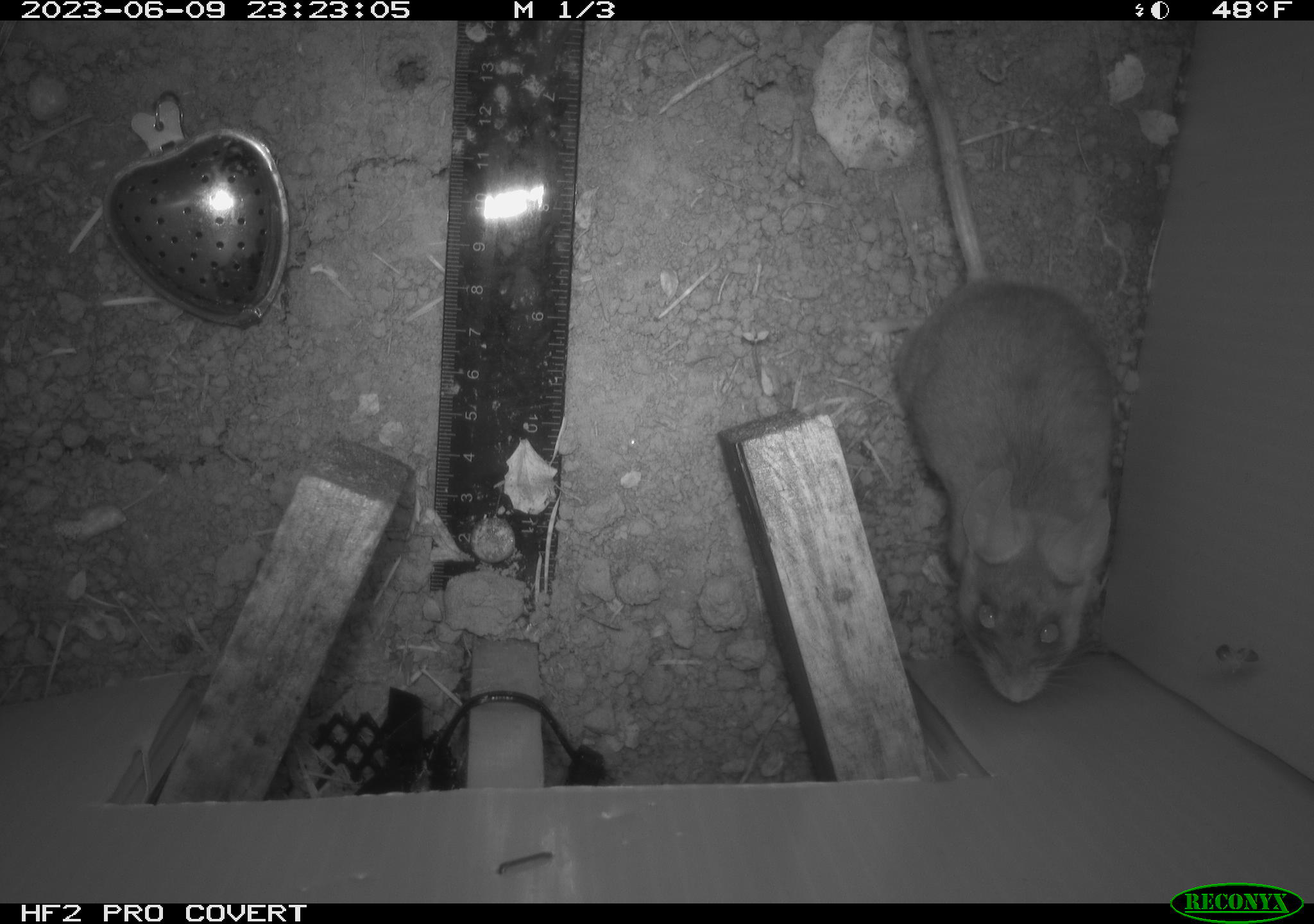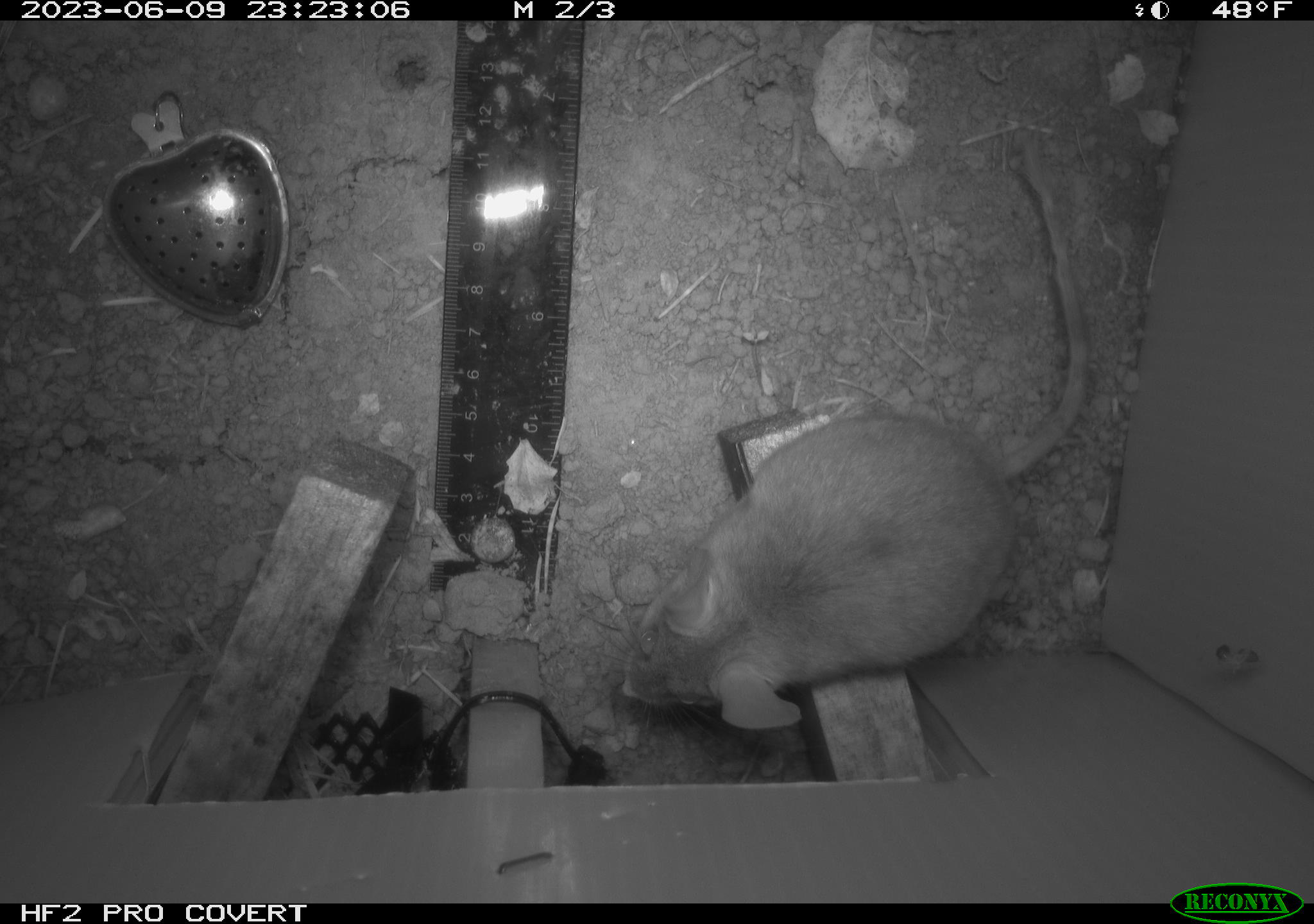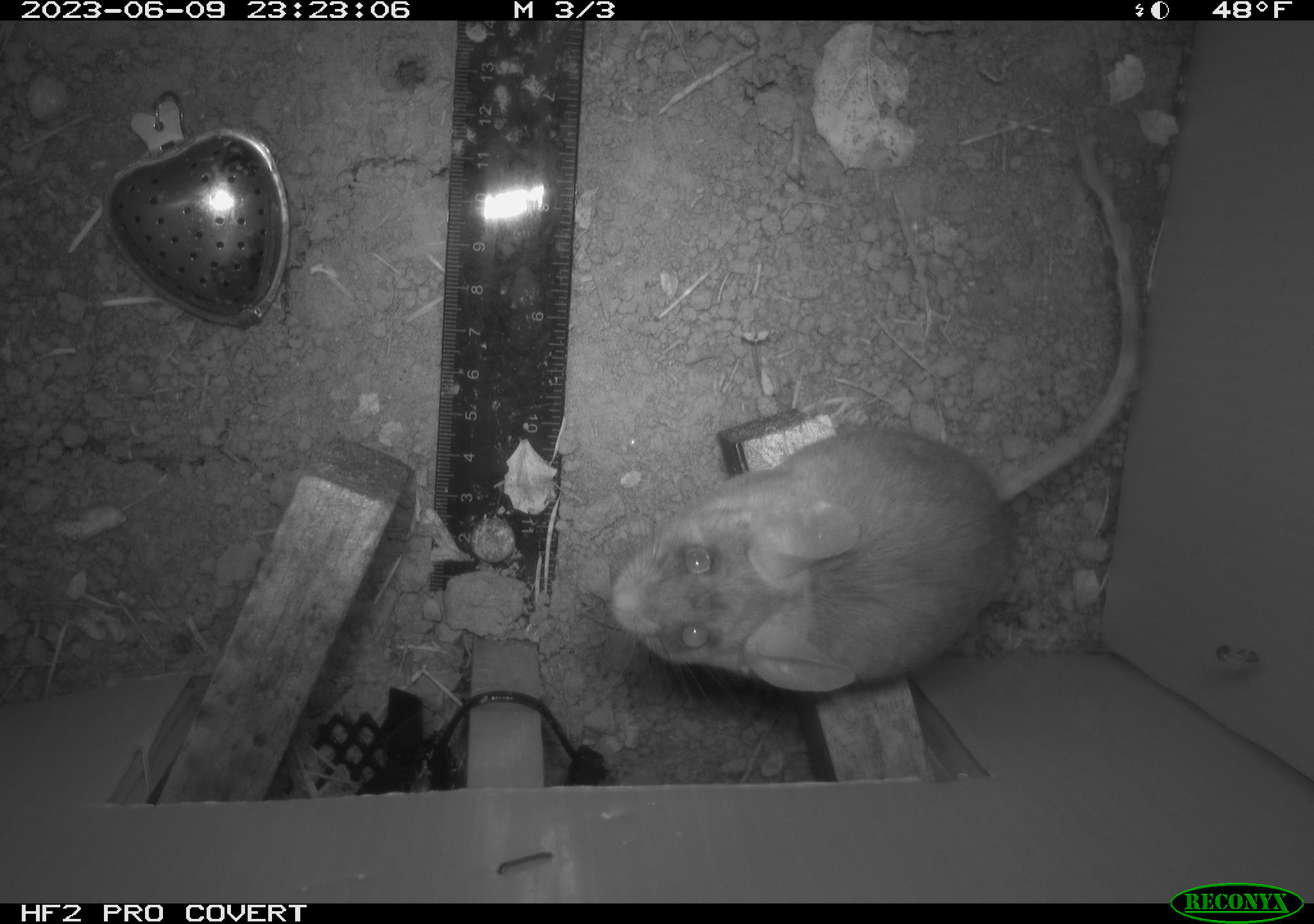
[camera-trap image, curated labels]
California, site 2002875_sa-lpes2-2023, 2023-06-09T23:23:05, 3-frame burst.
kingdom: Animalia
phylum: Chordata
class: Mammalia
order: Rodentia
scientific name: Rodentia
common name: mouse species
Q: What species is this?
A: Mouse species (Rodentia).